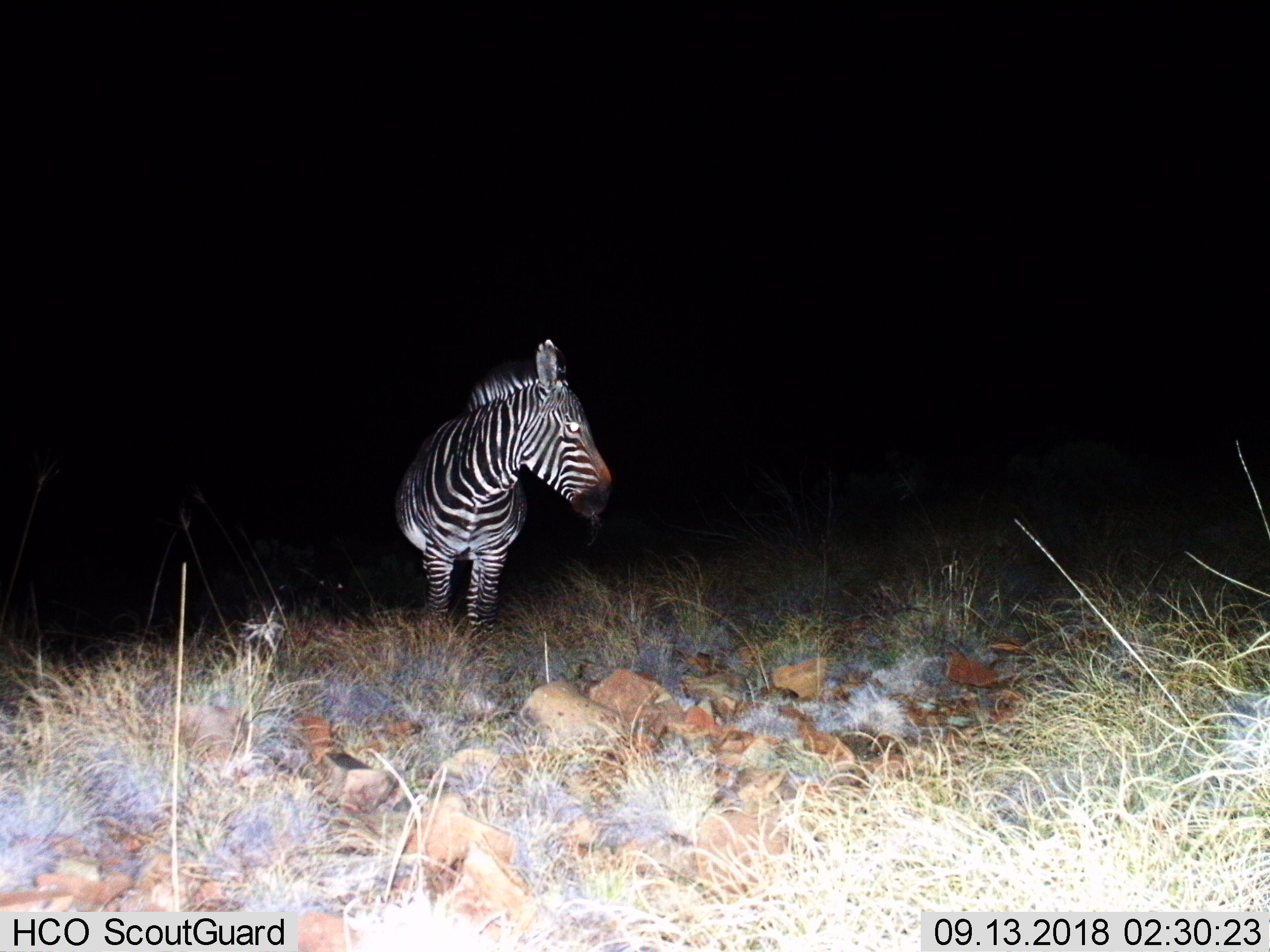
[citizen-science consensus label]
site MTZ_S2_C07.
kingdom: Animalia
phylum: Chordata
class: Mammalia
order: Perissodactyla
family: Equidae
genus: Equus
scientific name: Equus zebra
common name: mountain zebra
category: zebramountain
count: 1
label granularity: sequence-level